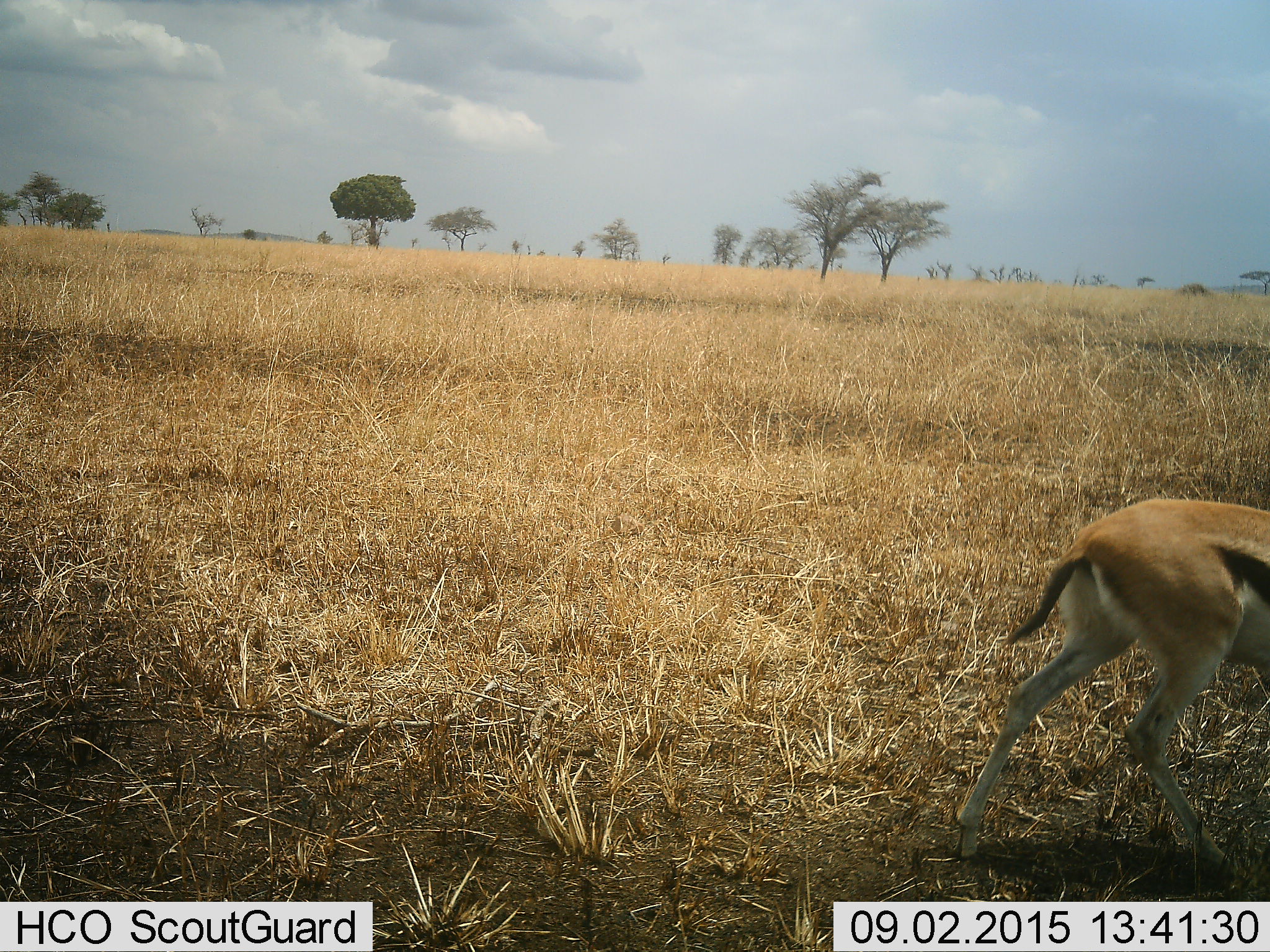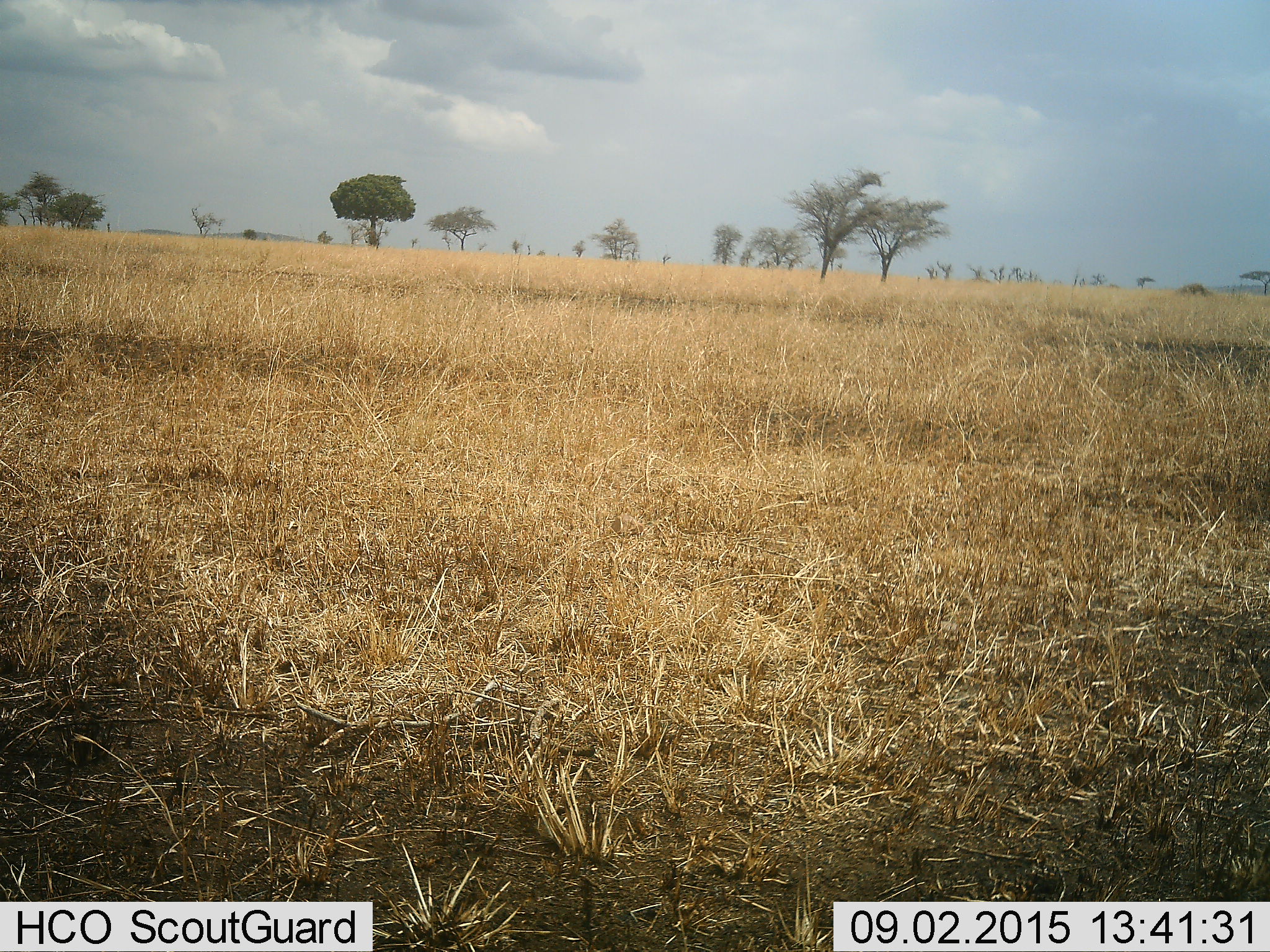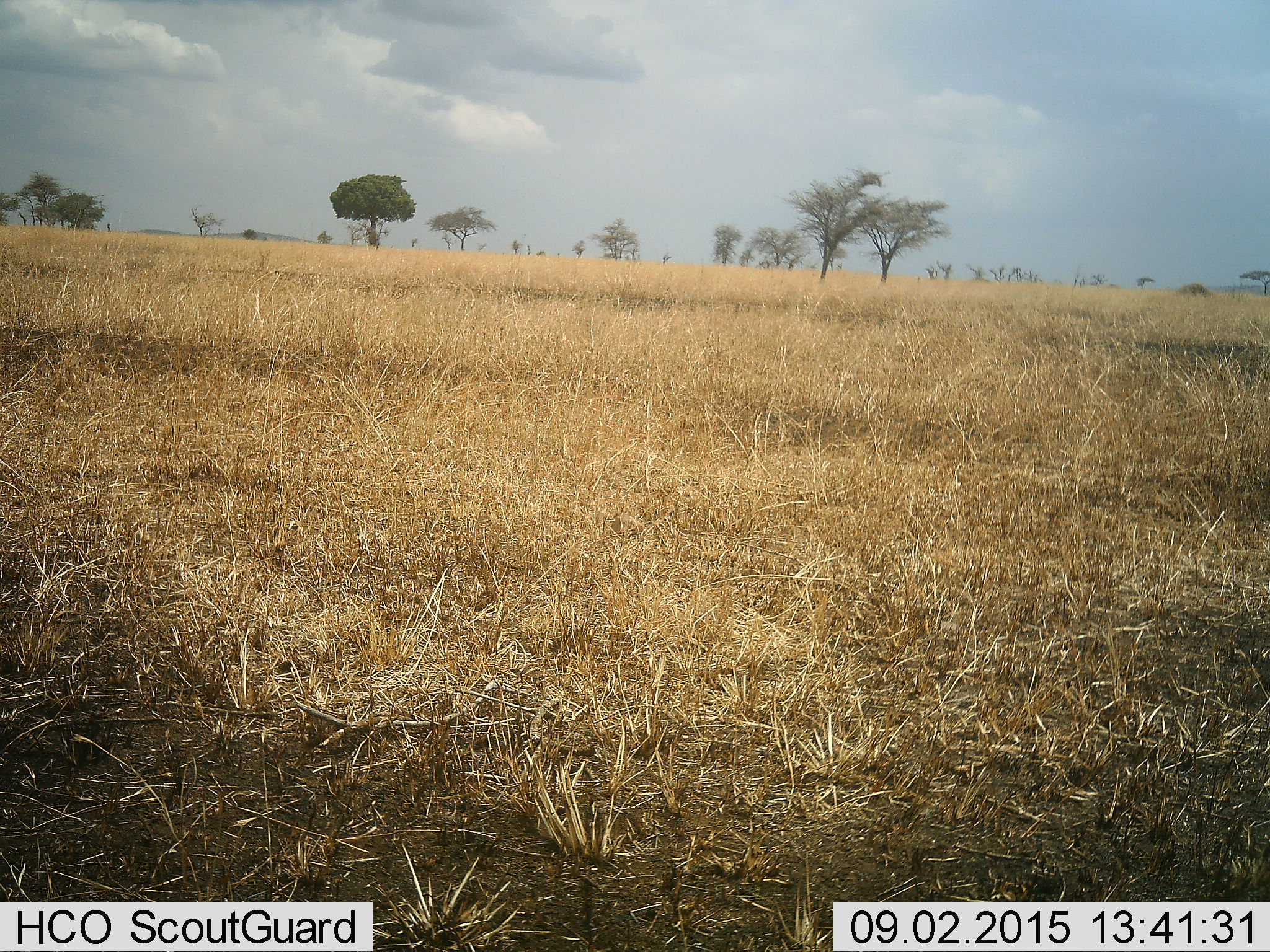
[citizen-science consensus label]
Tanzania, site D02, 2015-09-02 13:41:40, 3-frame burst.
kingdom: Animalia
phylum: Chordata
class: Mammalia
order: Artiodactyla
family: Bovidae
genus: Eudorcas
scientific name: Eudorcas thomsonii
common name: thomson's gazelle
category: gazellethomsons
Gazellethomsons (thomson's gazelle) (Eudorcas thomsonii), count 1. Behavior (volunteer vote fractions): standing 20%, resting 0%, moving 87%, interacting 0%. Young present (vote fraction): 0%. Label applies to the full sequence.